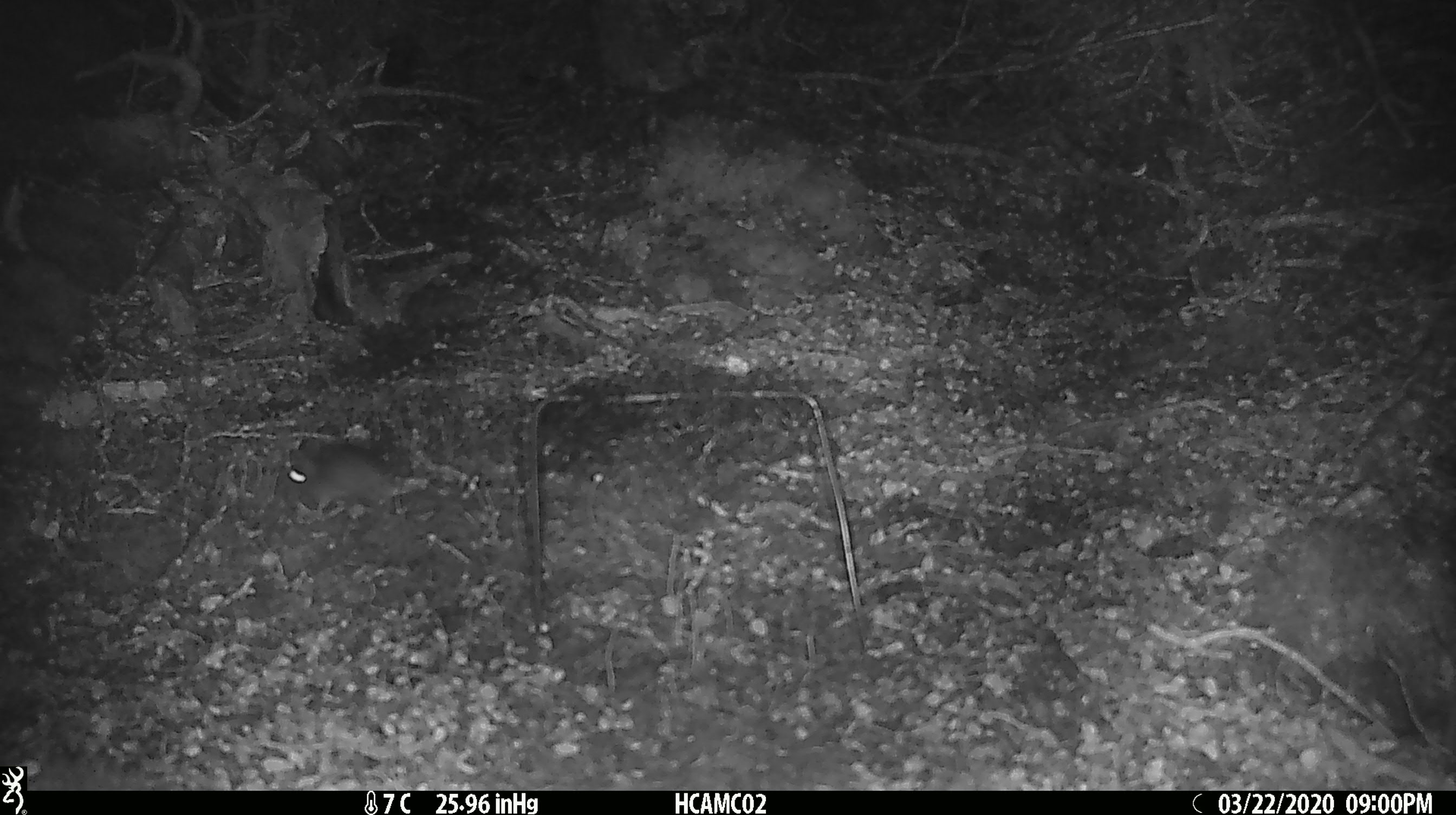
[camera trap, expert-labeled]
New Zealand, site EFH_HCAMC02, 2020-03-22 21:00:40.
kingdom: Animalia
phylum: Chordata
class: Mammalia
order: Rodentia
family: Muridae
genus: Mus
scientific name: Mus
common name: mouse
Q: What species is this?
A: Mouse (Mus).